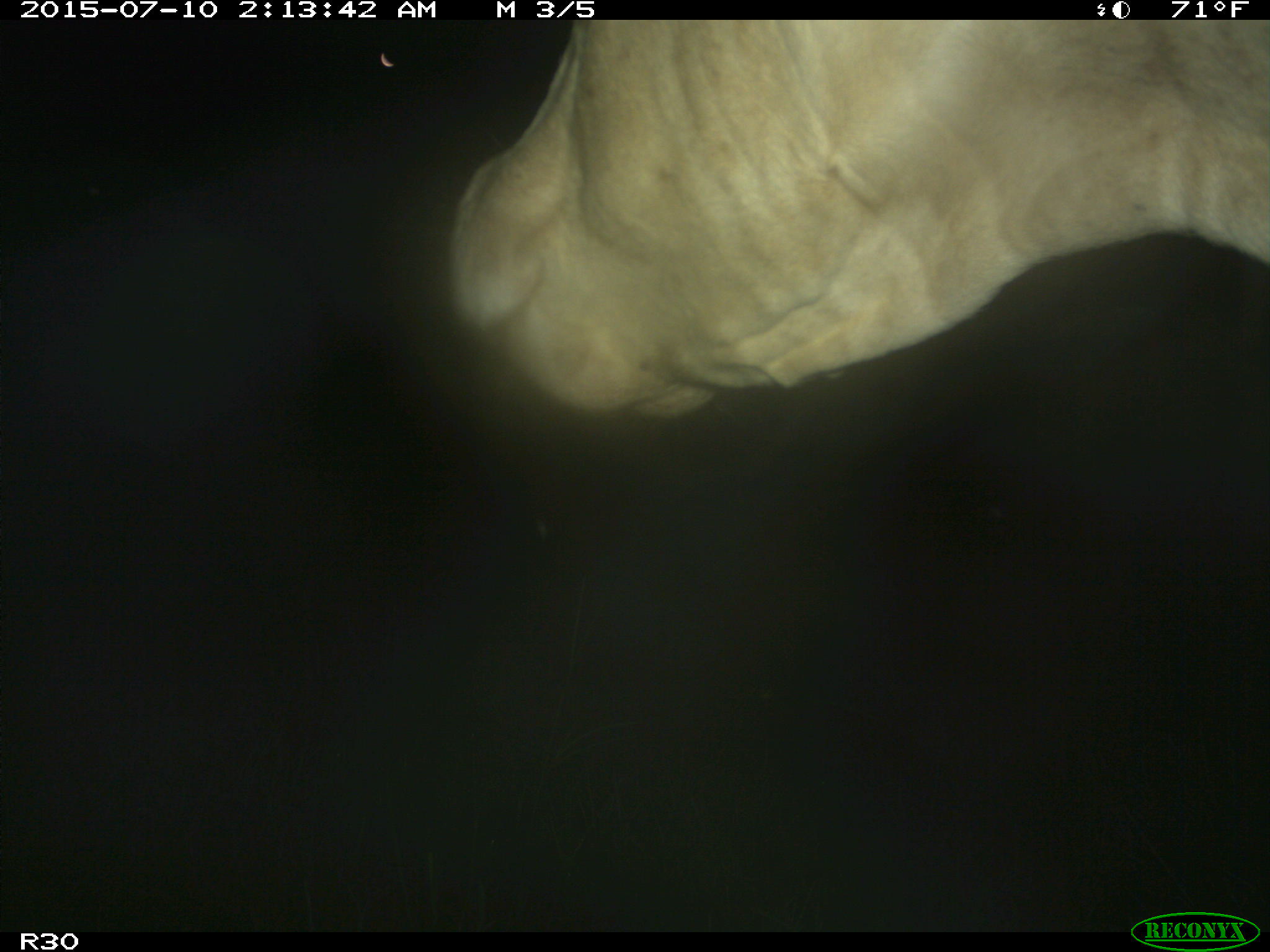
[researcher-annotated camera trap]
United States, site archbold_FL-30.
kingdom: Animalia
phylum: Chordata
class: Mammalia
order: Artiodactyla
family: Bovidae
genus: Bos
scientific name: Bos taurus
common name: domestic cow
Bos taurus (domestic cow).